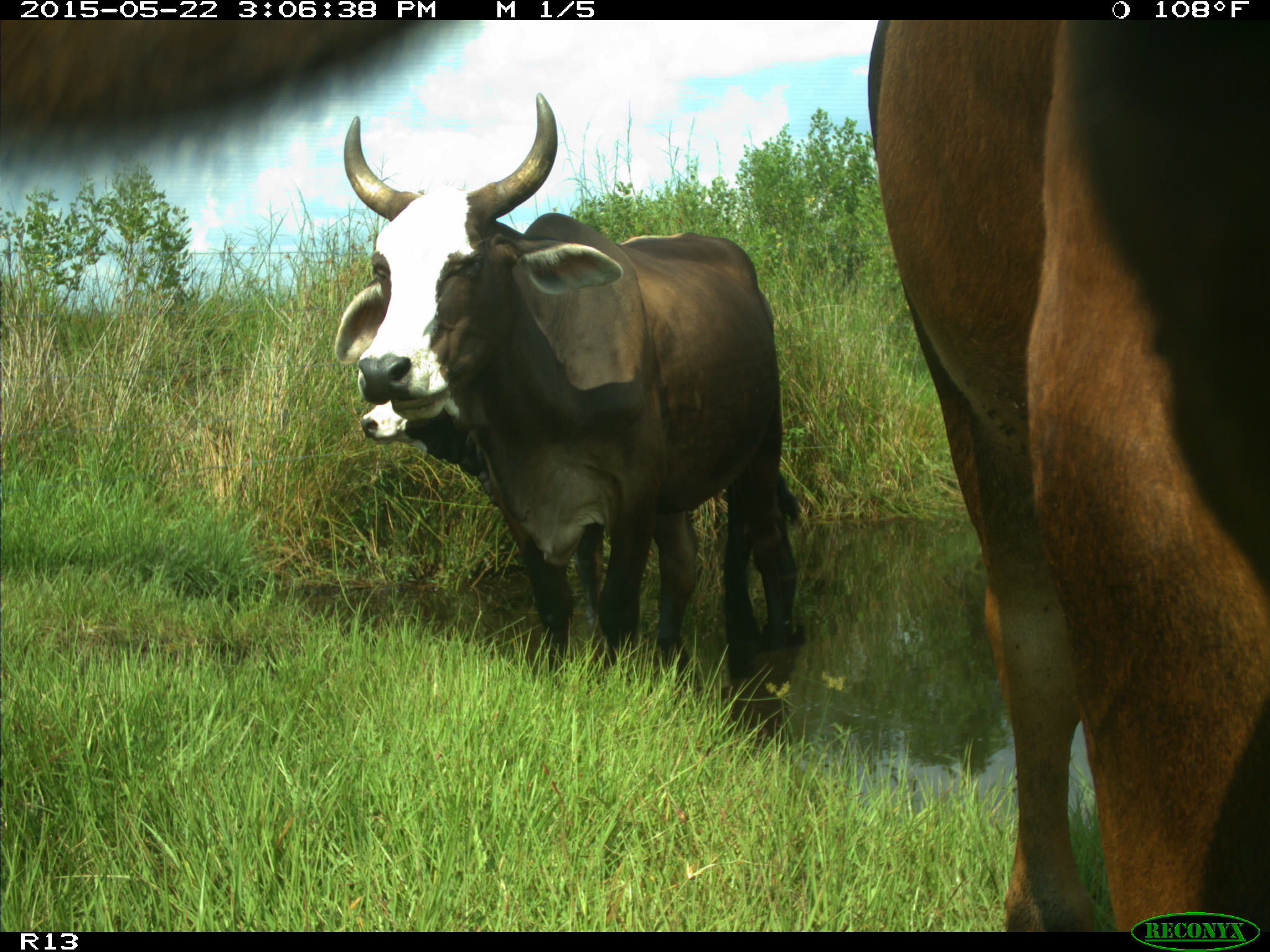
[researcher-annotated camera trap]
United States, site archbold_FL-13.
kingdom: Animalia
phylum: Chordata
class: Mammalia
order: Artiodactyla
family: Bovidae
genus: Bos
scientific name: Bos taurus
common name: domestic cow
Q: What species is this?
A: Bos taurus (domestic cow).